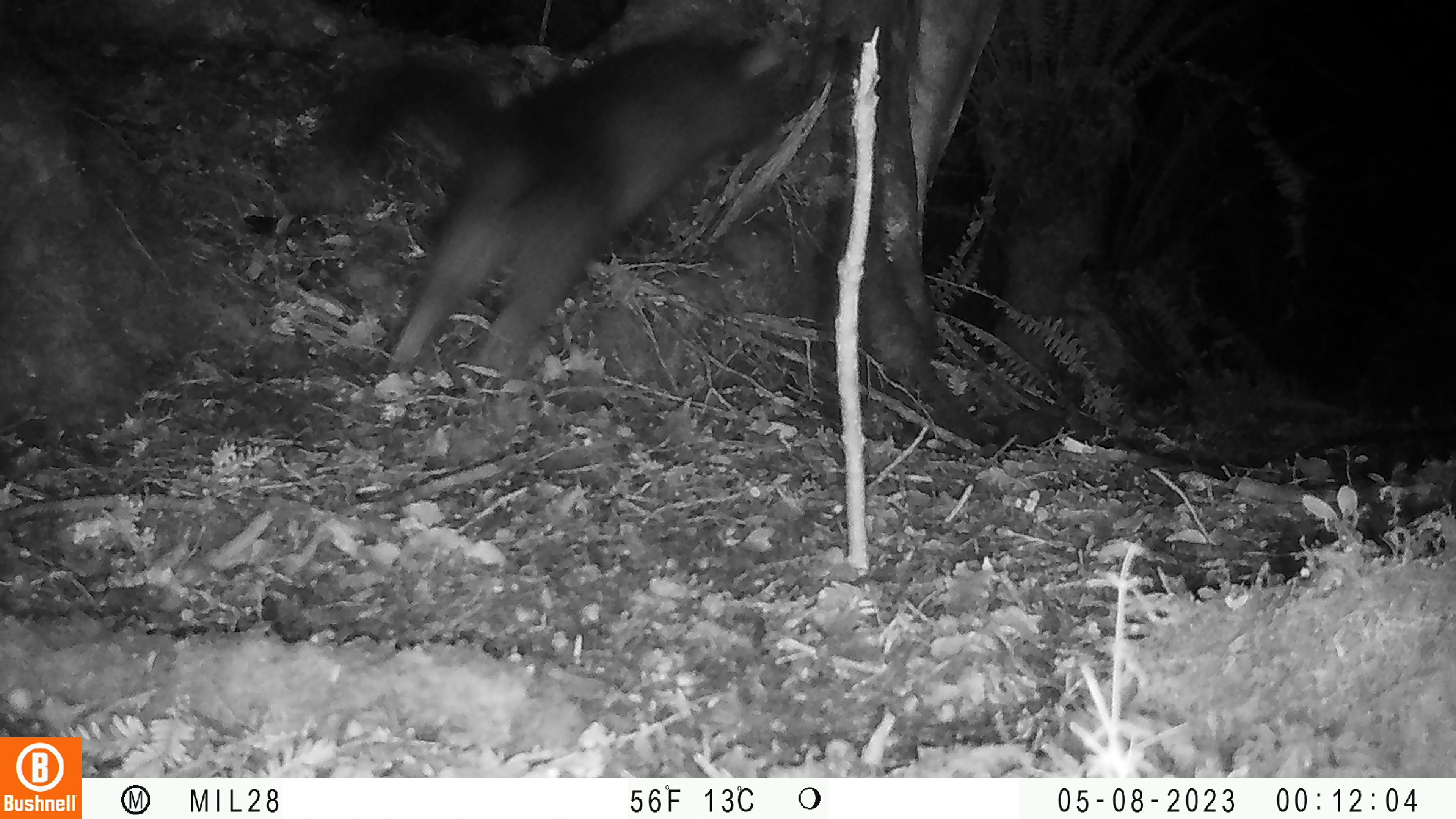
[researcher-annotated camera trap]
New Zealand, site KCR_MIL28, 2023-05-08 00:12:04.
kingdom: Animalia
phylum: Chordata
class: Mammalia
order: Diprotodontia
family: Phalangeridae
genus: Trichosurus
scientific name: Trichosurus vulpecula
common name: common brushtail possum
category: possum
Possum (common brushtail possum) (Trichosurus vulpecula).